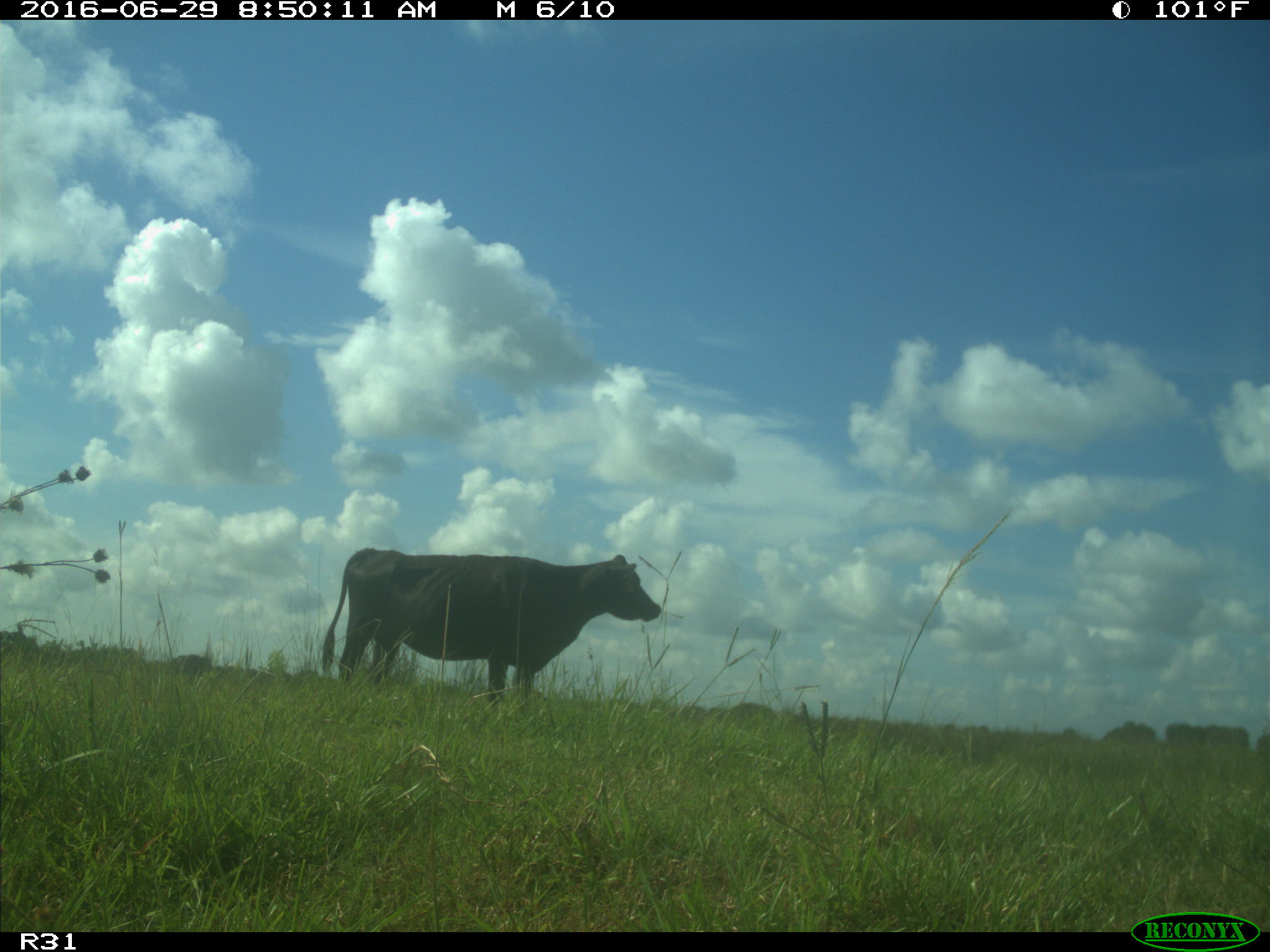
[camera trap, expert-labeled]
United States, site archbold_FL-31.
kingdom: Animalia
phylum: Chordata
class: Mammalia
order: Artiodactyla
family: Bovidae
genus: Bos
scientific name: Bos taurus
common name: domestic cow